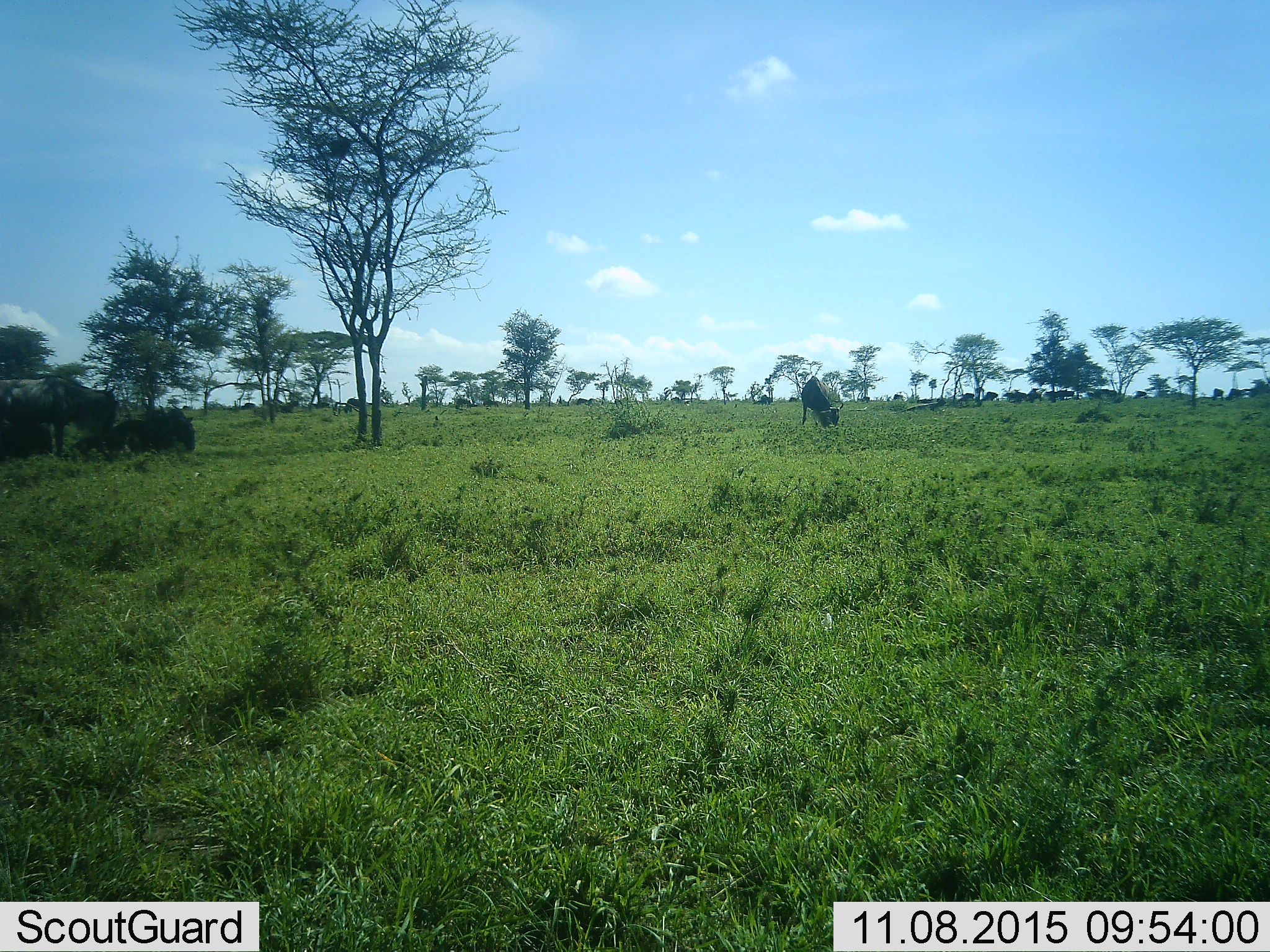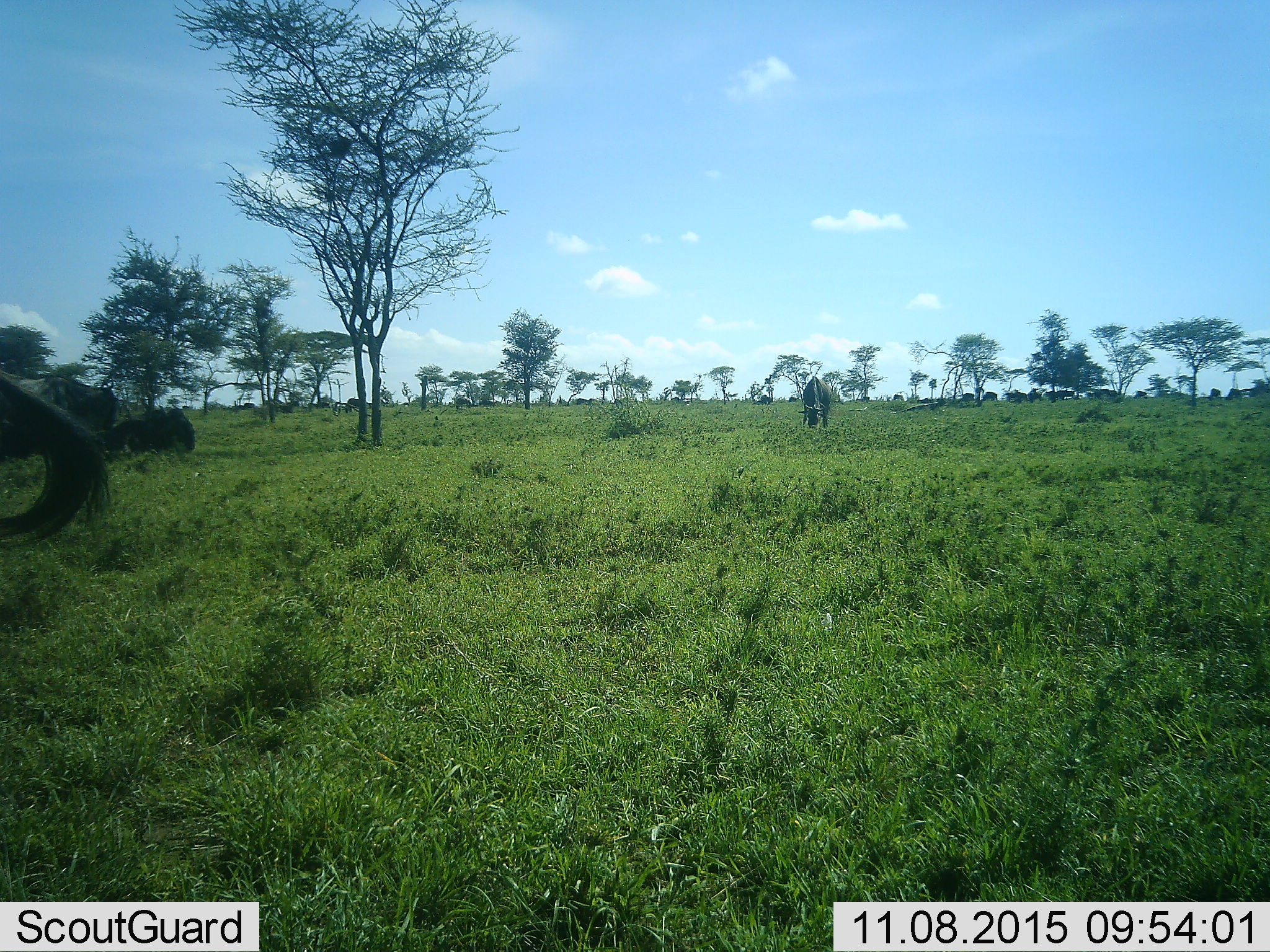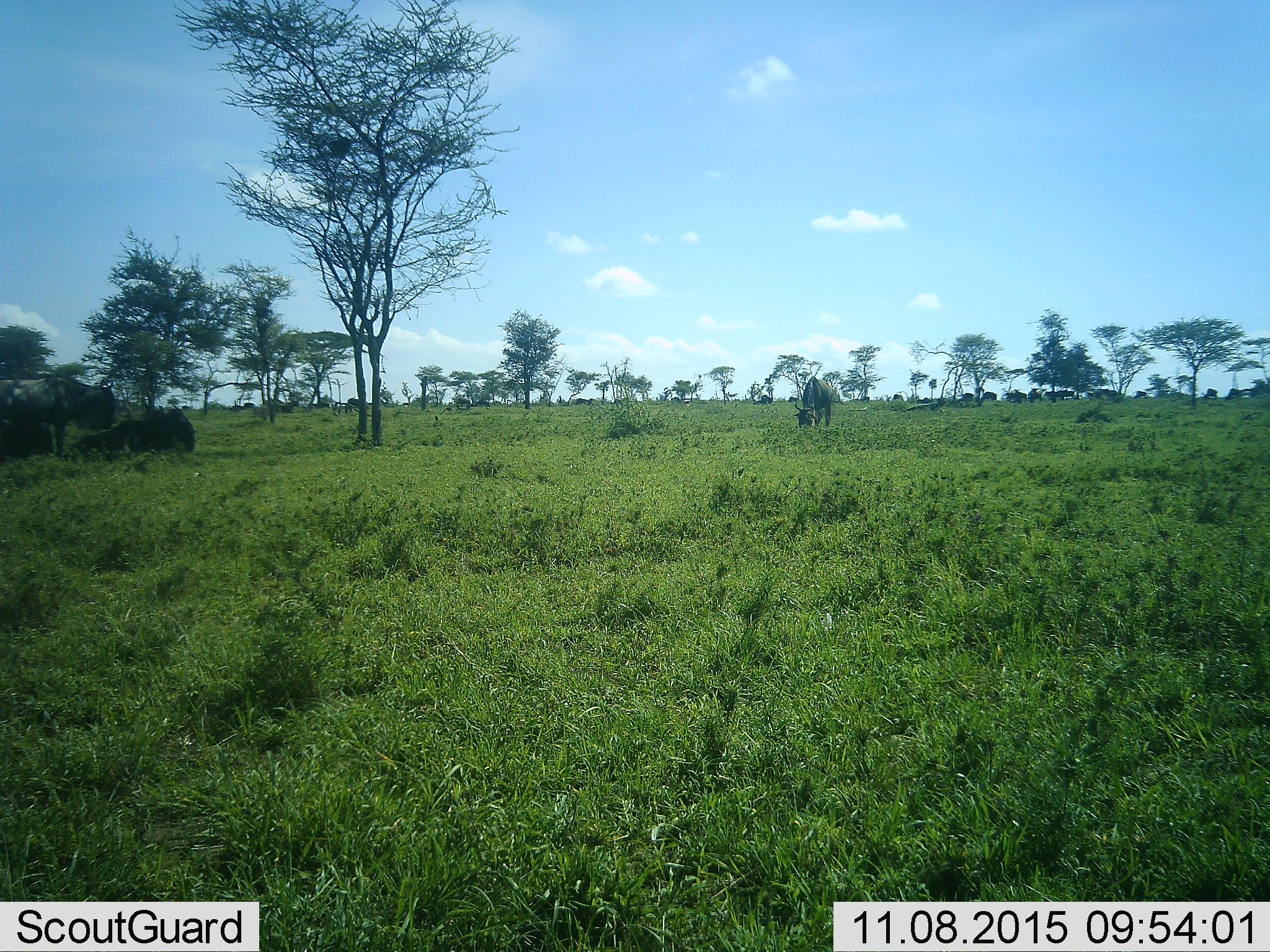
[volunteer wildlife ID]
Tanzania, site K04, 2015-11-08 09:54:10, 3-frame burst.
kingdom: Animalia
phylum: Chordata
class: Mammalia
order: Artiodactyla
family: Bovidae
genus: Connochaetes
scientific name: Connochaetes taurinus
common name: blue wildebeest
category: wildebeest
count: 11-50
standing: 62%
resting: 62%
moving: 38%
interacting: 0%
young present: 0%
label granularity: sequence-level